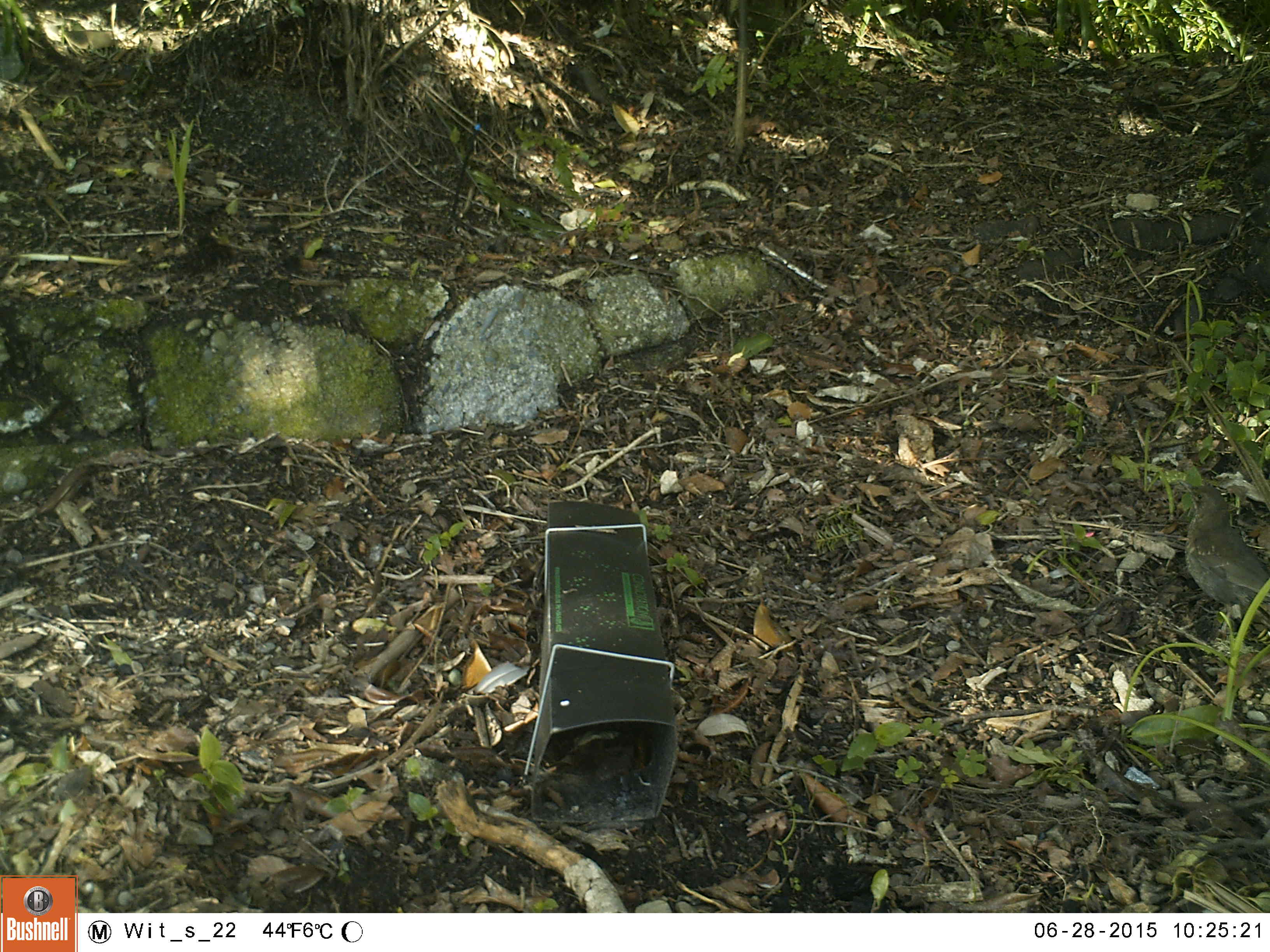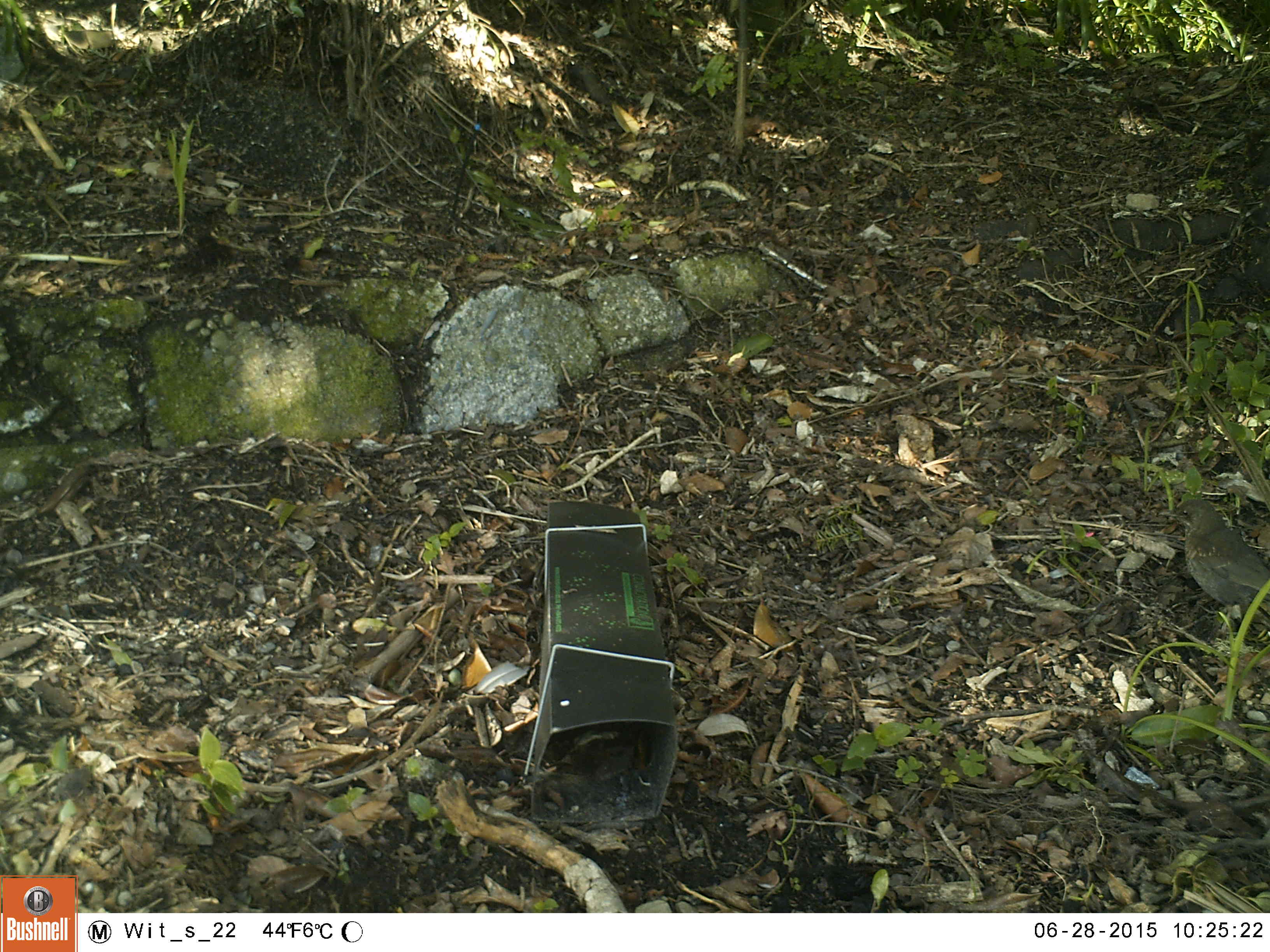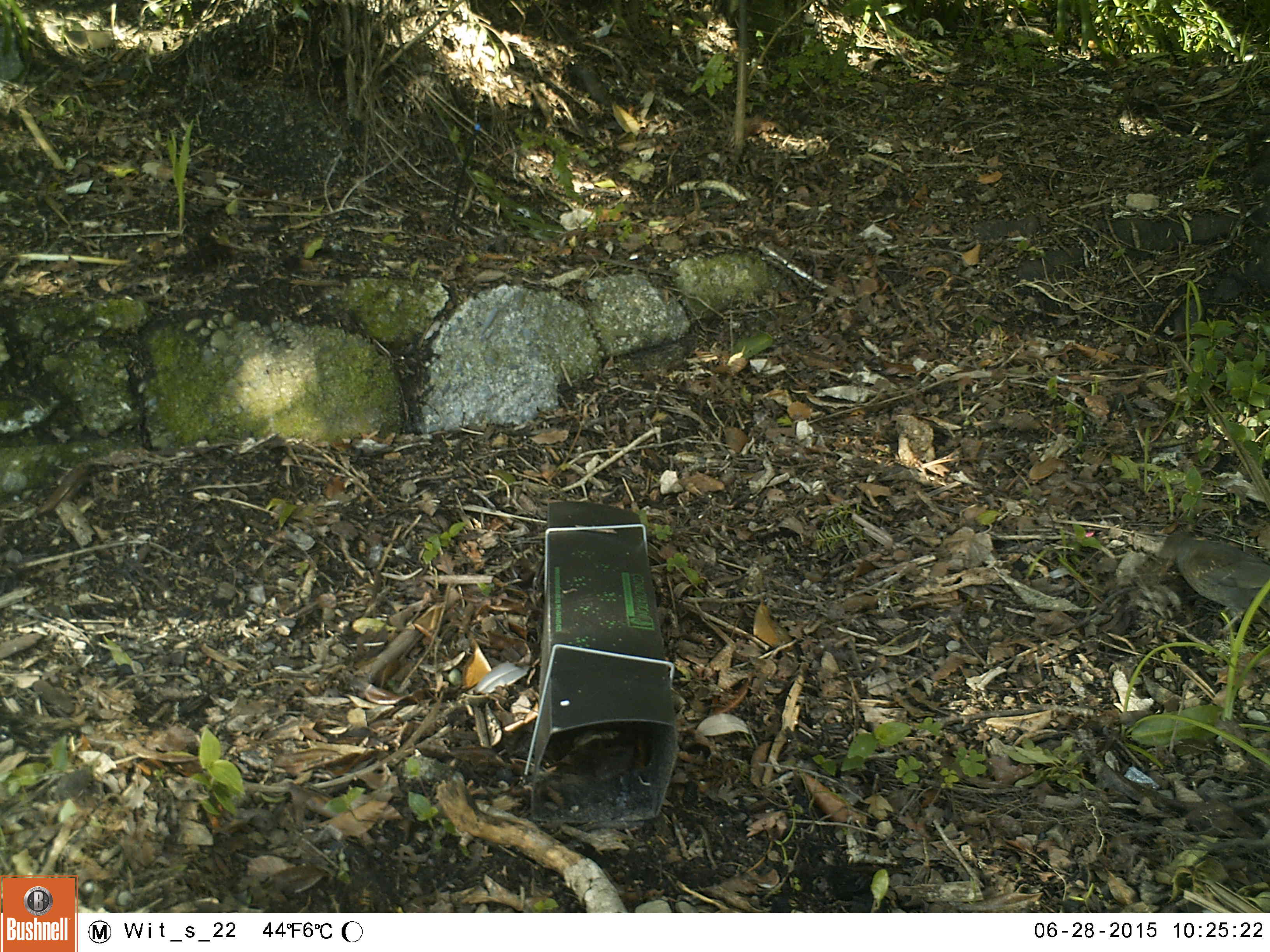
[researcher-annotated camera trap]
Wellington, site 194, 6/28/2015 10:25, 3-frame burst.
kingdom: Animalia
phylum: Chordata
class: Aves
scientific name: Aves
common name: bird